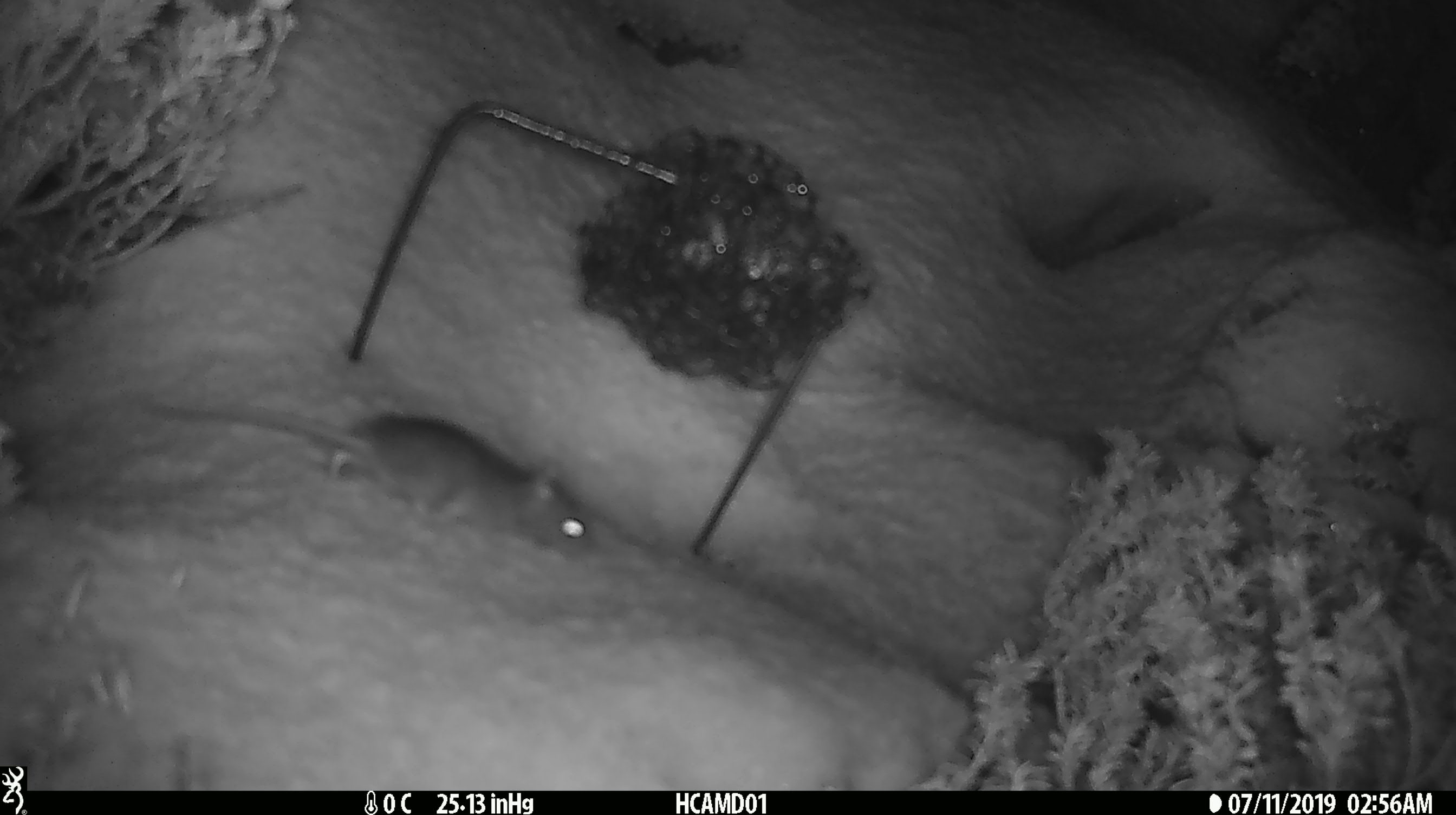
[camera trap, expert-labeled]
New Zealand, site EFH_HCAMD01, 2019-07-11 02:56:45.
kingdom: Animalia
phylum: Chordata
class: Mammalia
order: Rodentia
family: Muridae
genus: Mus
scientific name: Mus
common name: mouse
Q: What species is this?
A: Mouse (Mus).